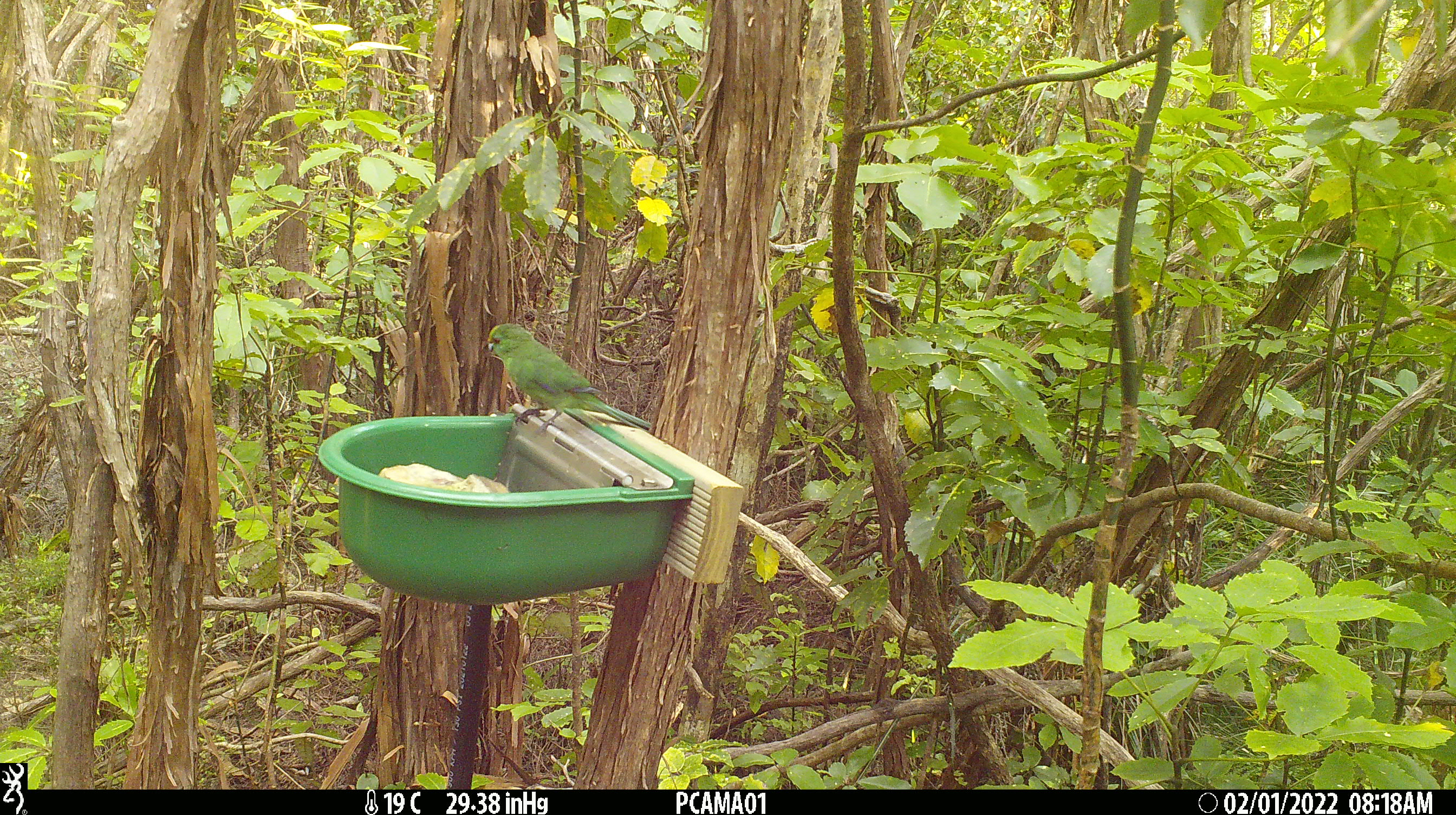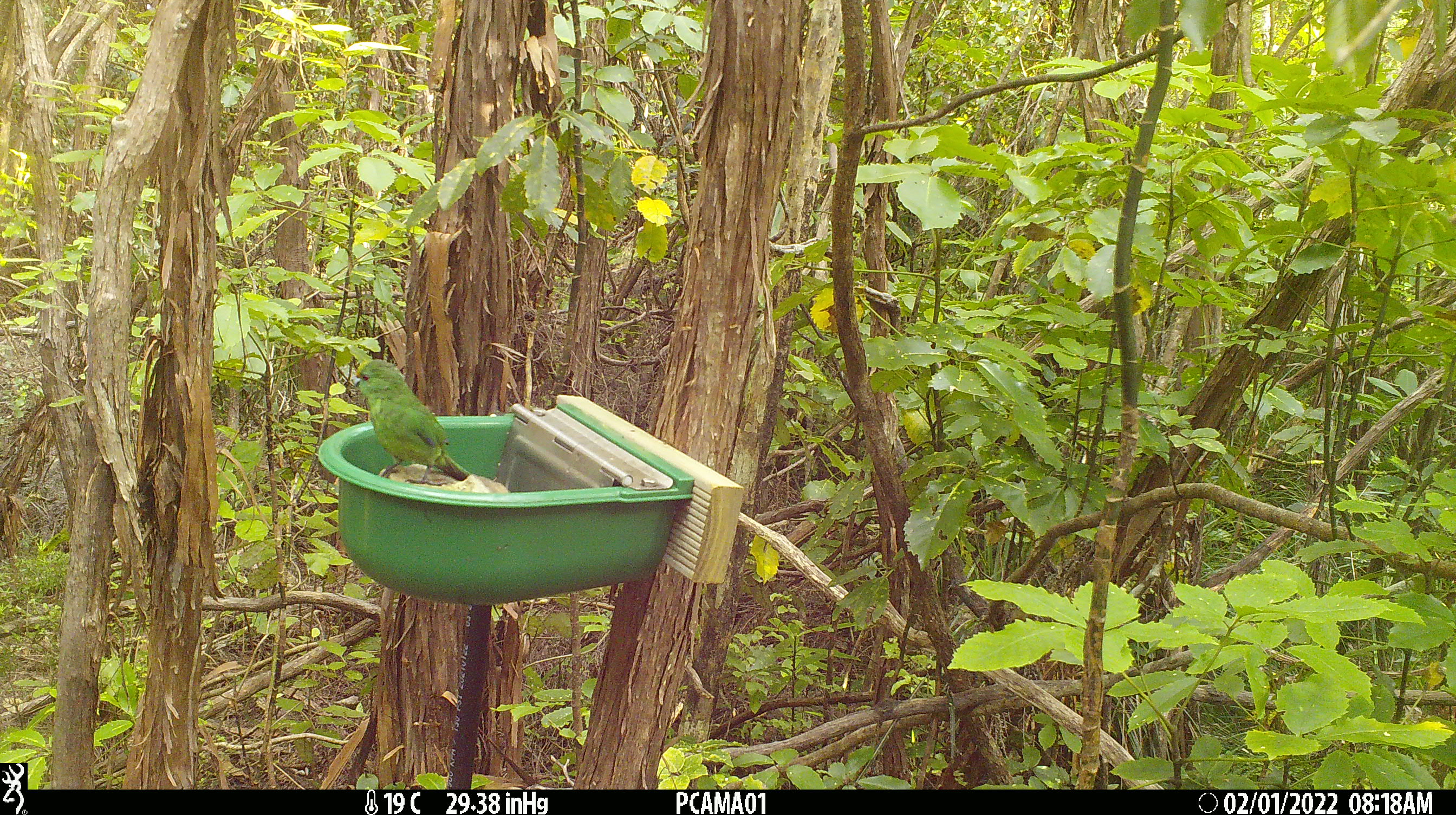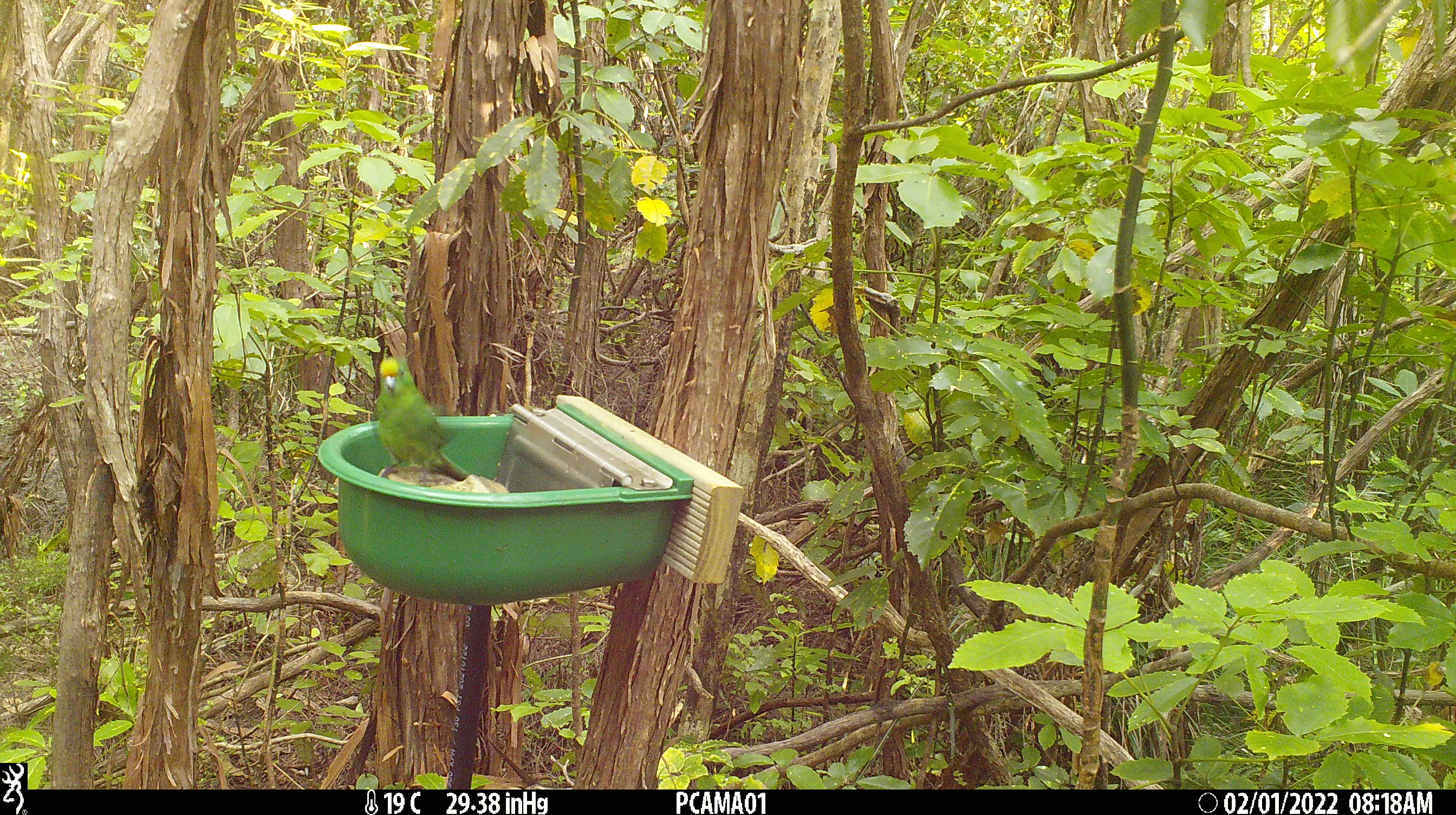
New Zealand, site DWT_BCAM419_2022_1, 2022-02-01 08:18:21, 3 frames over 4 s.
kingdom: Animalia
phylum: Chordata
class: Aves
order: Psittaciformes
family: Psittaculidae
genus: Cyanoramphus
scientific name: Cyanoramphus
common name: parakeet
Parakeet (Cyanoramphus).